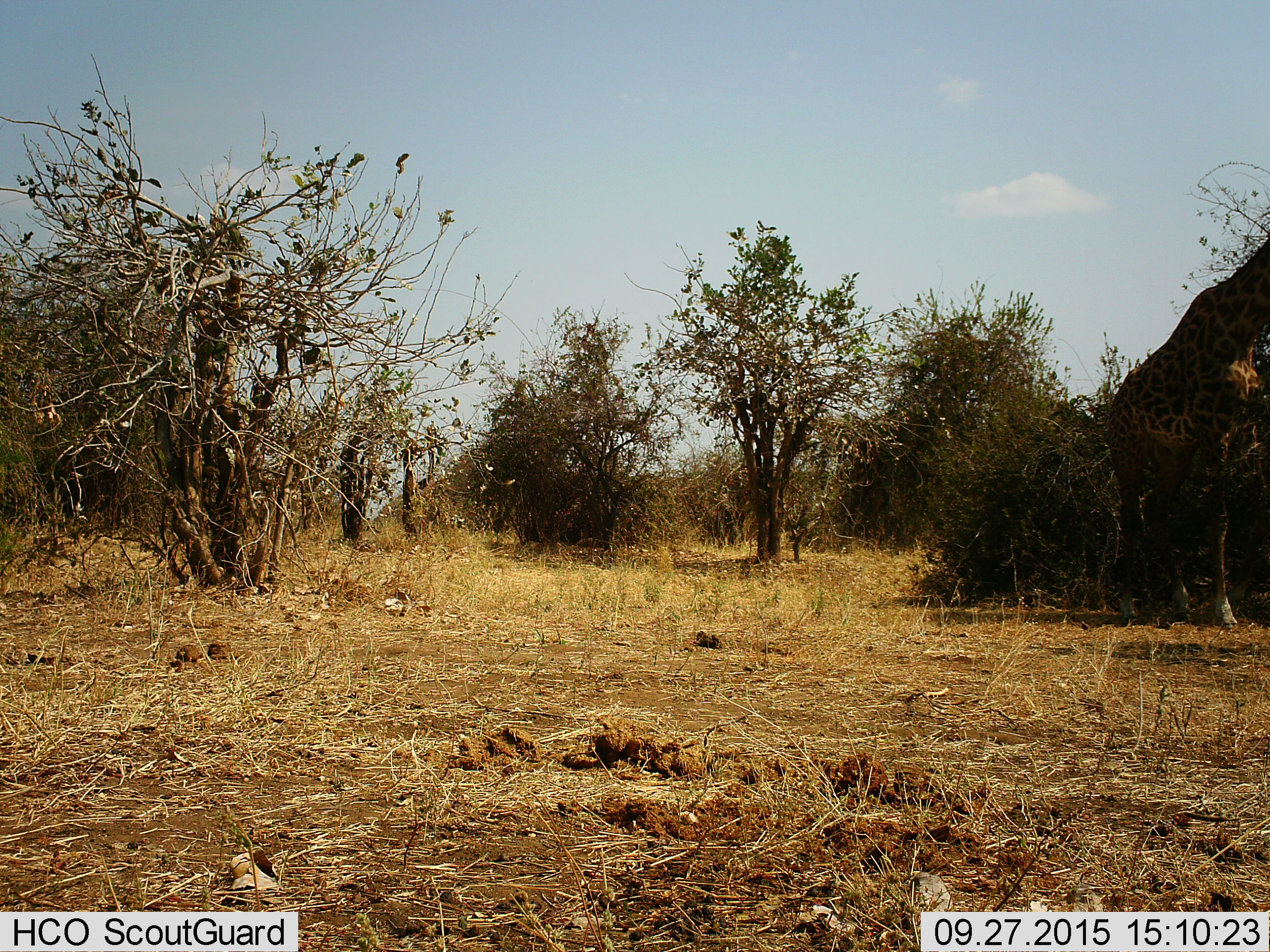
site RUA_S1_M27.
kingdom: Animalia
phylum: Chordata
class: Mammalia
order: Artiodactyla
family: Giraffidae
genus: Giraffa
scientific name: Giraffa camelopardalis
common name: giraffe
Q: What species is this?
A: Giraffe (Giraffa camelopardalis).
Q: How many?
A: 1.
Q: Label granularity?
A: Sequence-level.